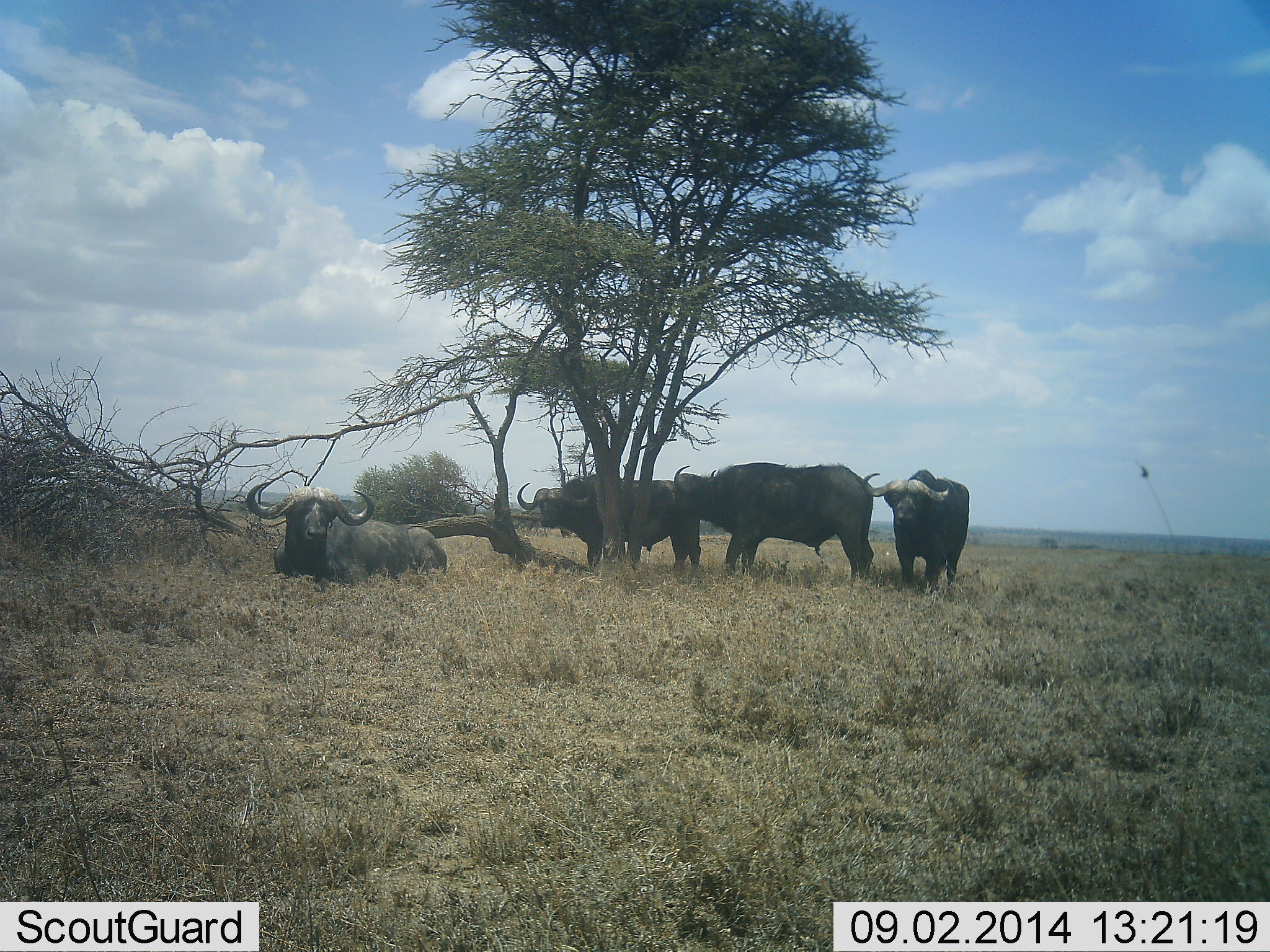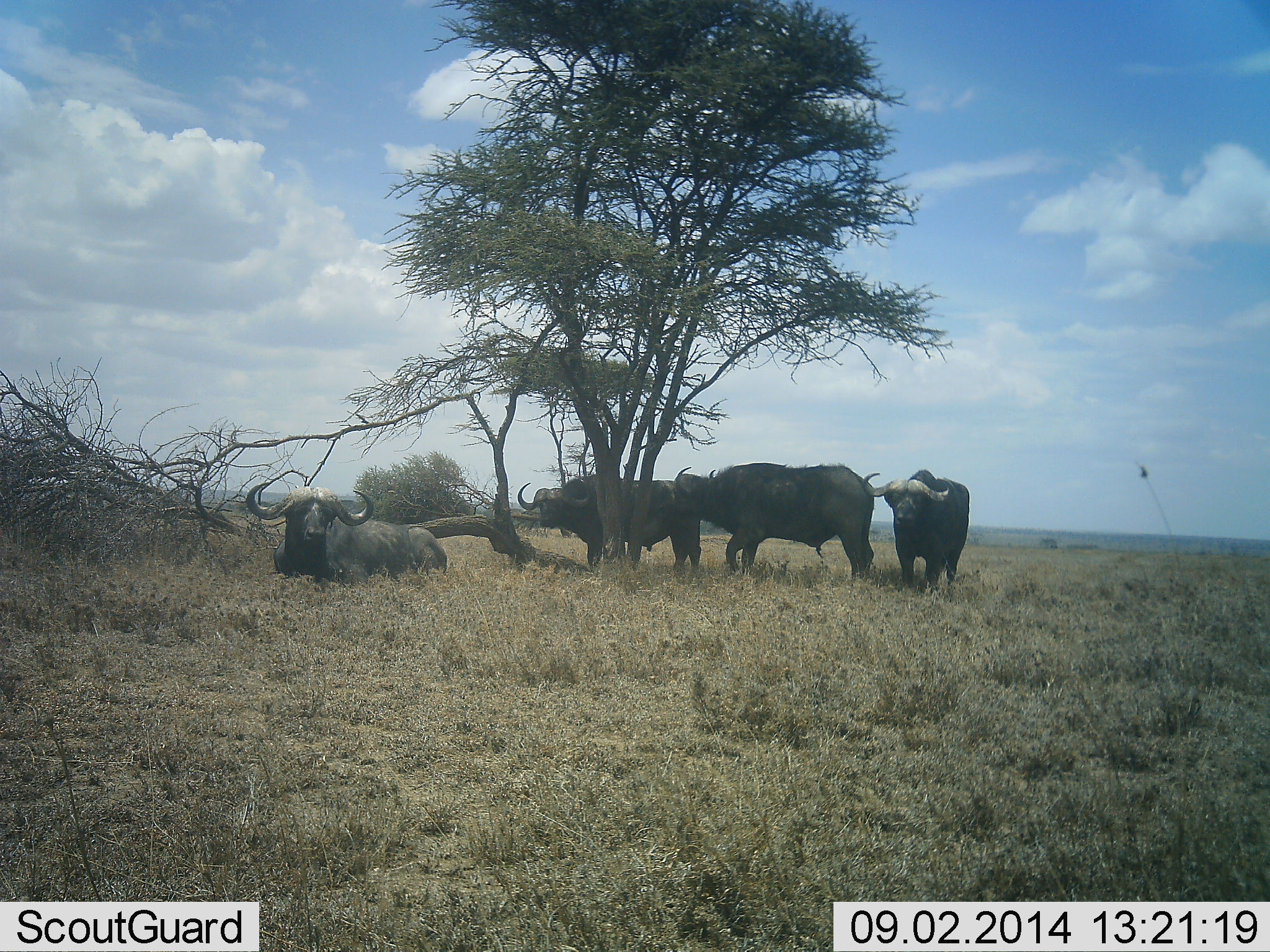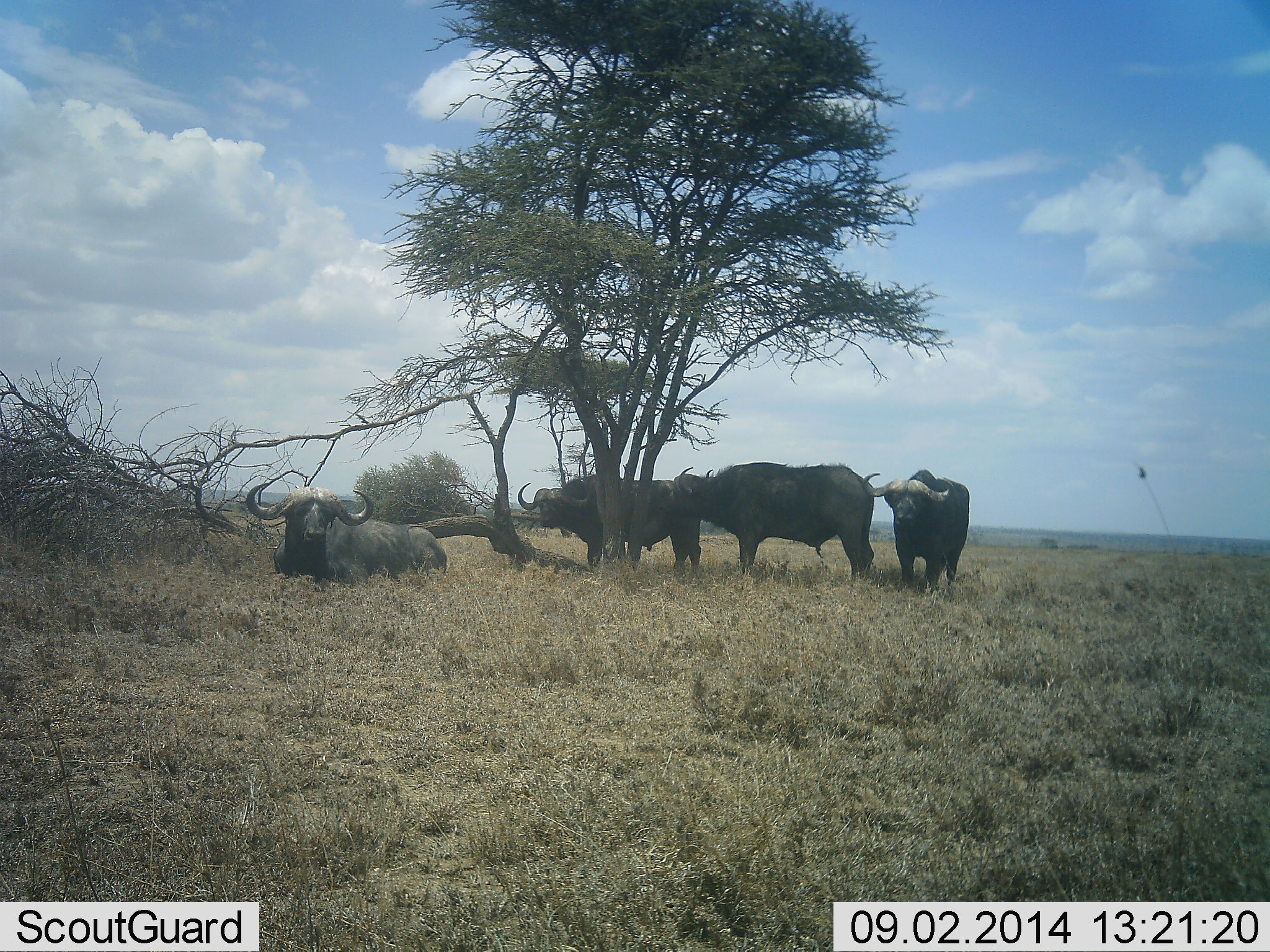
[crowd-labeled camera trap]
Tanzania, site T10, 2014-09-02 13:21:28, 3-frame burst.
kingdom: Animalia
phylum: Chordata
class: Mammalia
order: Artiodactyla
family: Bovidae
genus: Syncerus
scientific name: Syncerus caffer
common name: cape buffalo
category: buffalo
Buffalo (cape buffalo) (Syncerus caffer), count 4. Behavior (volunteer vote fractions): standing 90%, resting 100%, moving 0%, interacting 10%. Young present (vote fraction): 0%. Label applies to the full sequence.